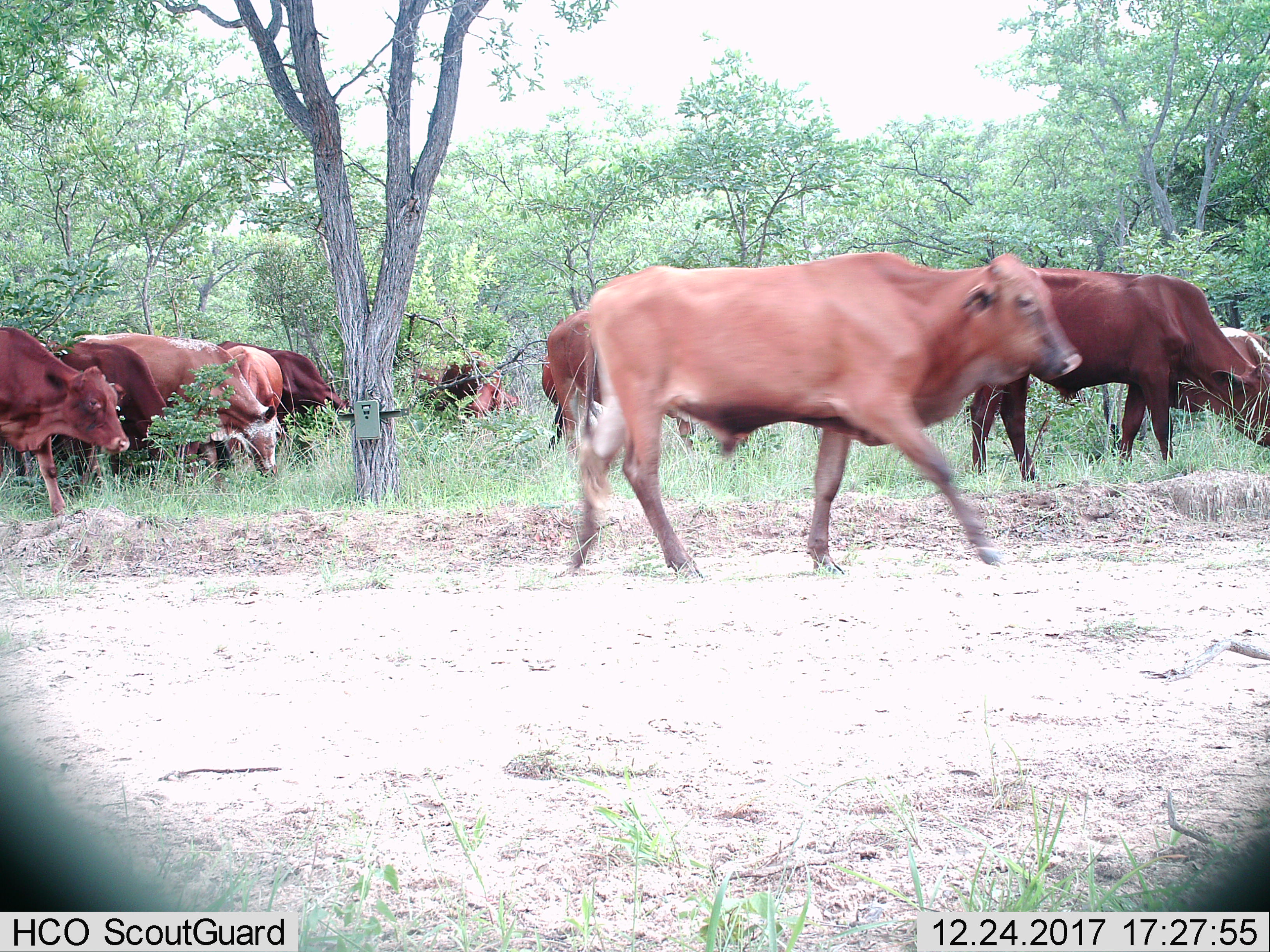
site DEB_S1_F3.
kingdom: Animalia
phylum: Chordata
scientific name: Vertebrata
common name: domestic animal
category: domesticanimal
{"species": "domesticanimal (domestic animal) (Vertebrata)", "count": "11-50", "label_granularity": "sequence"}